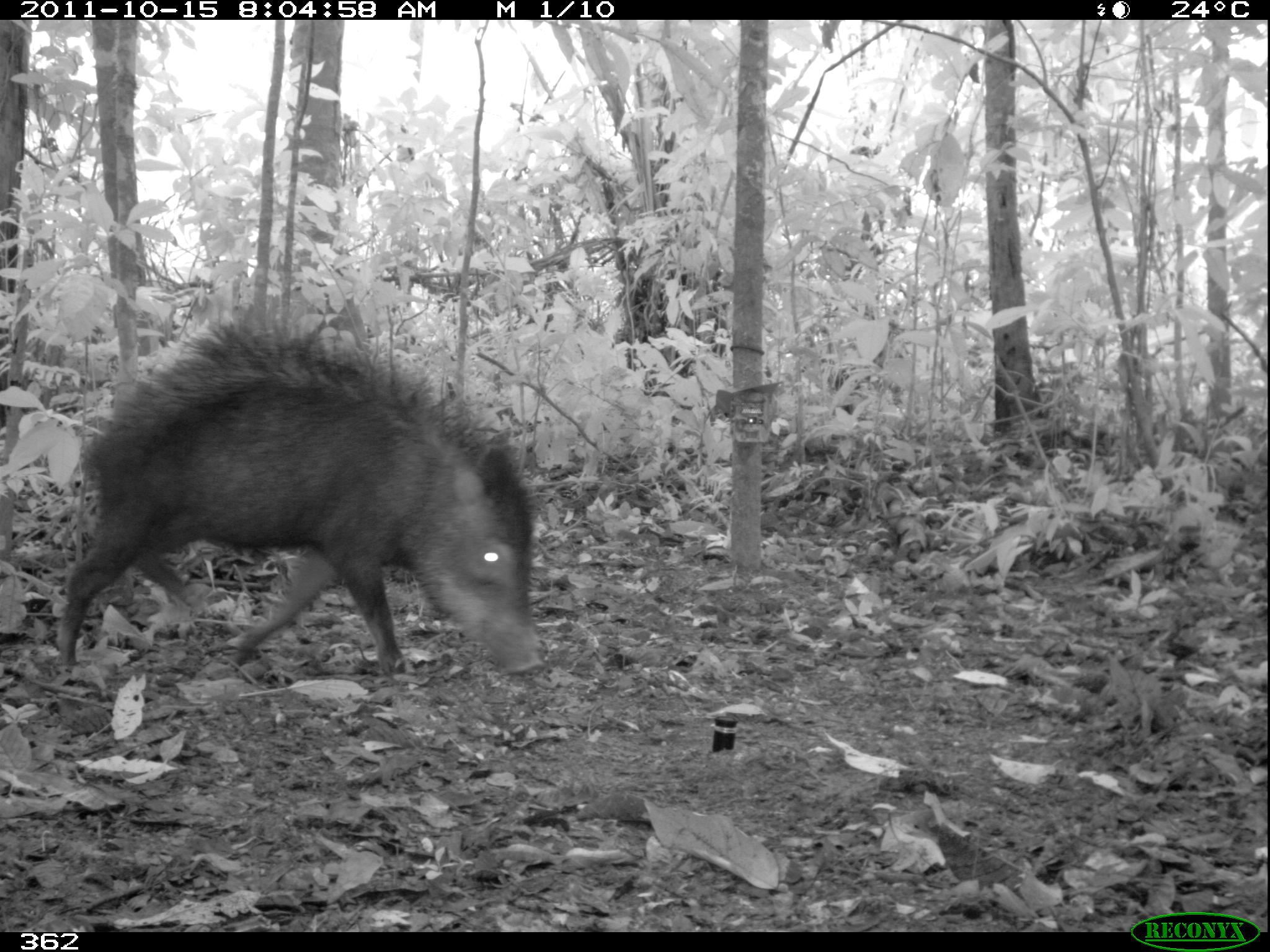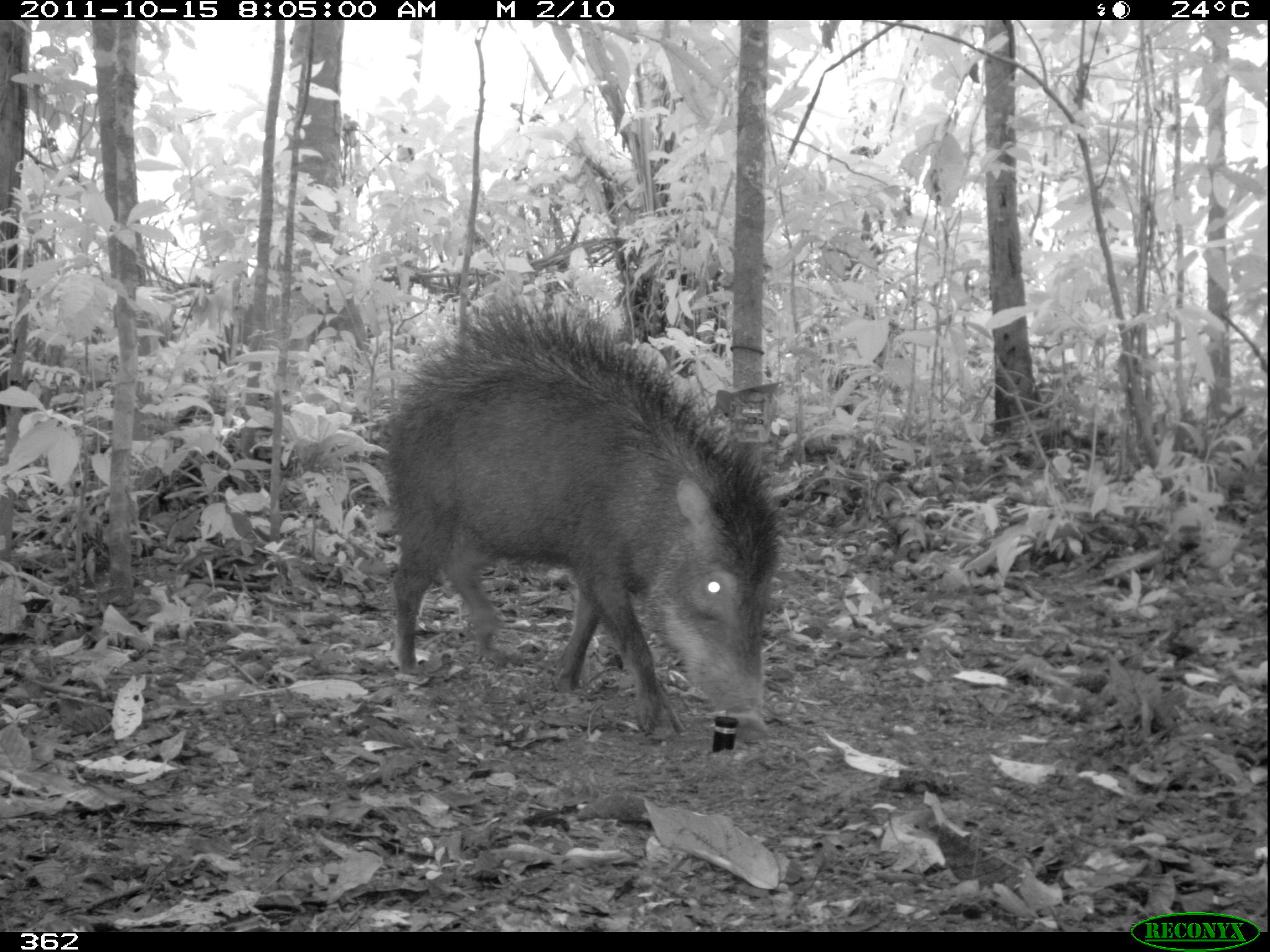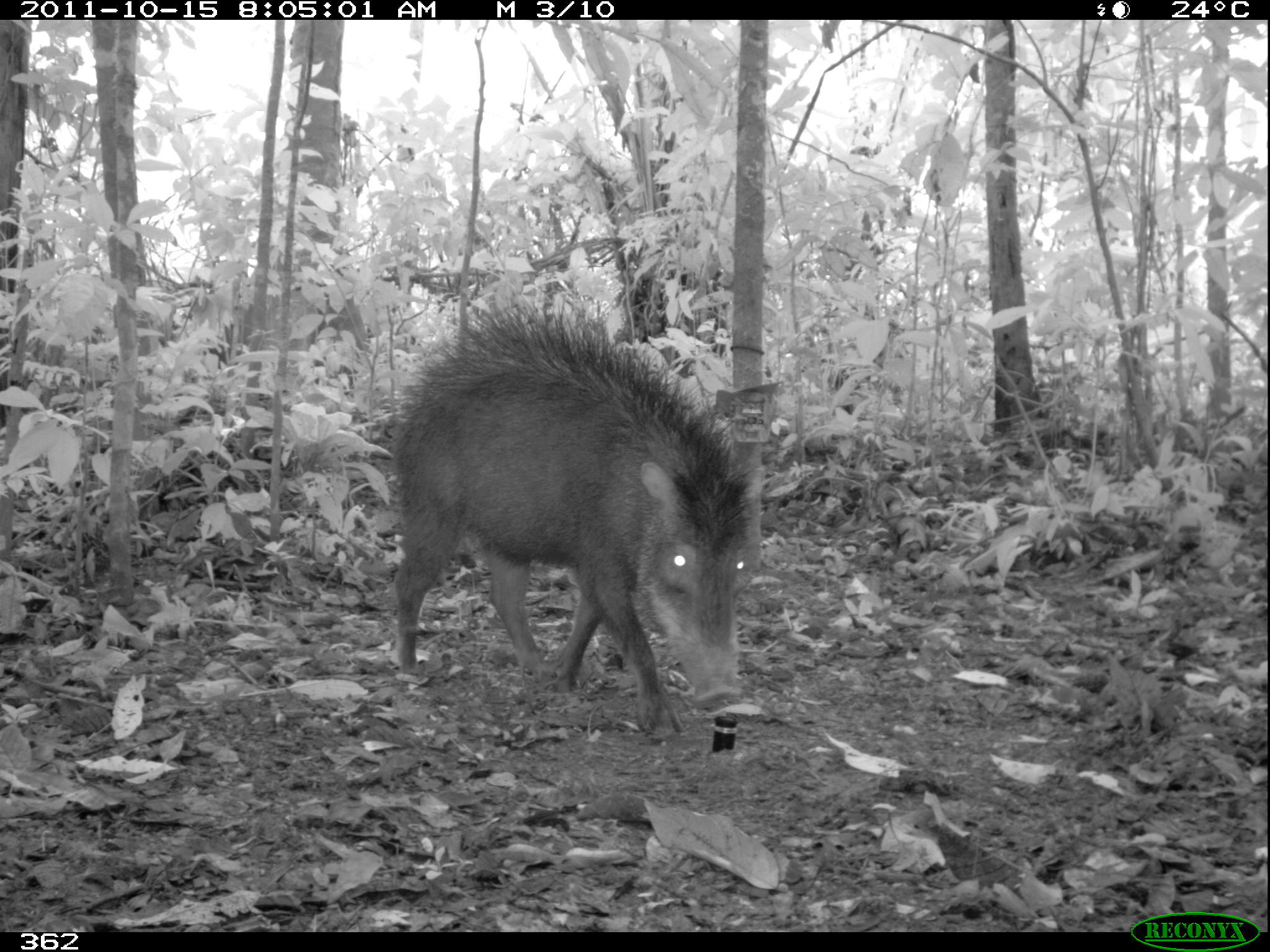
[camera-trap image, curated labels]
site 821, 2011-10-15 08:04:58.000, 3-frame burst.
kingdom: Animalia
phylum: Chordata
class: Mammalia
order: Artiodactyla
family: Tayassuidae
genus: Tayassu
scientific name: Tayassu pecari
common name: white-lipped peccary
Tayassu pecari (white-lipped peccary).